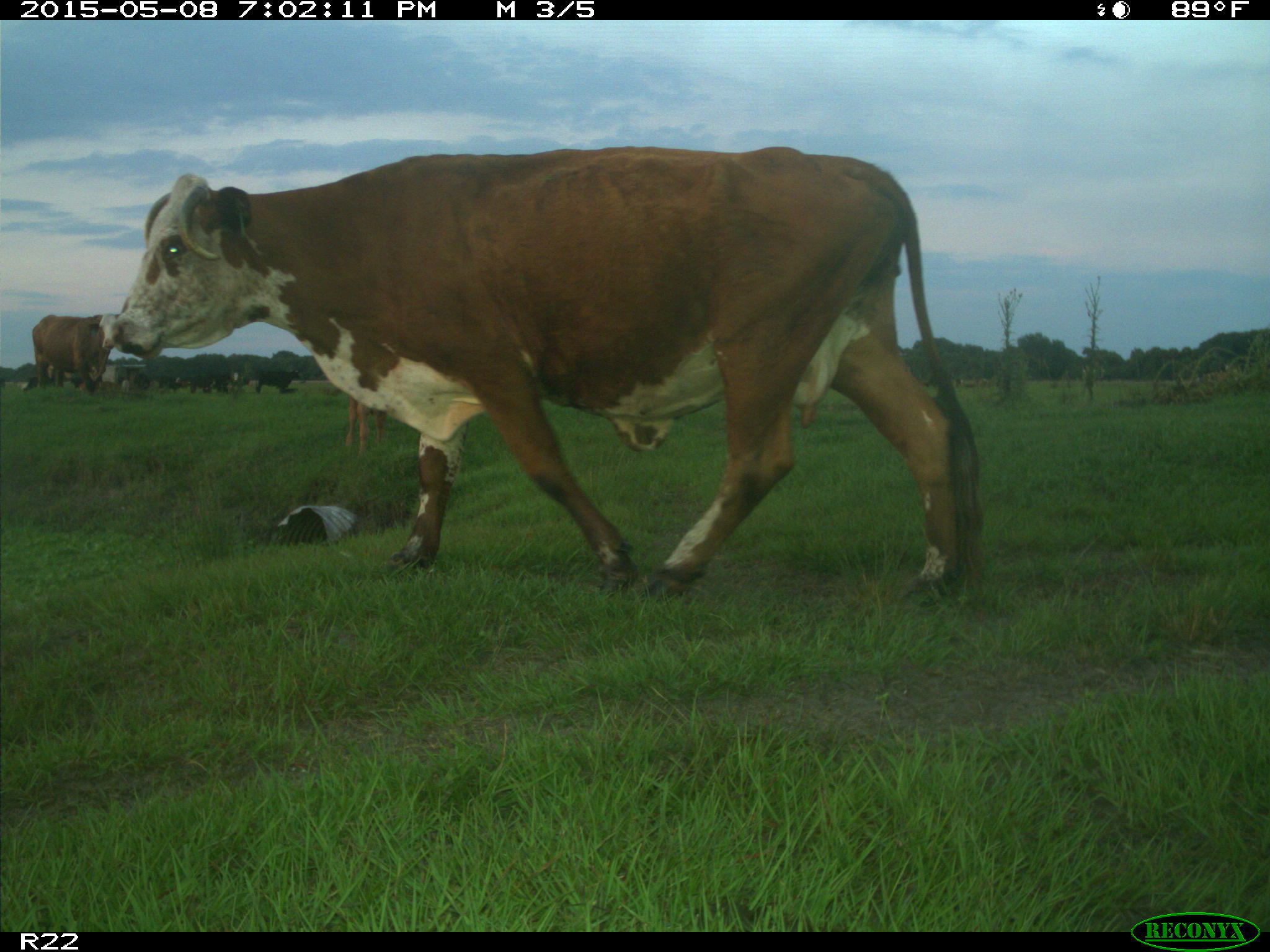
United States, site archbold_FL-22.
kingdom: Animalia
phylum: Chordata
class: Mammalia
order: Artiodactyla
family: Bovidae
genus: Bos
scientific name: Bos taurus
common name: domestic cow